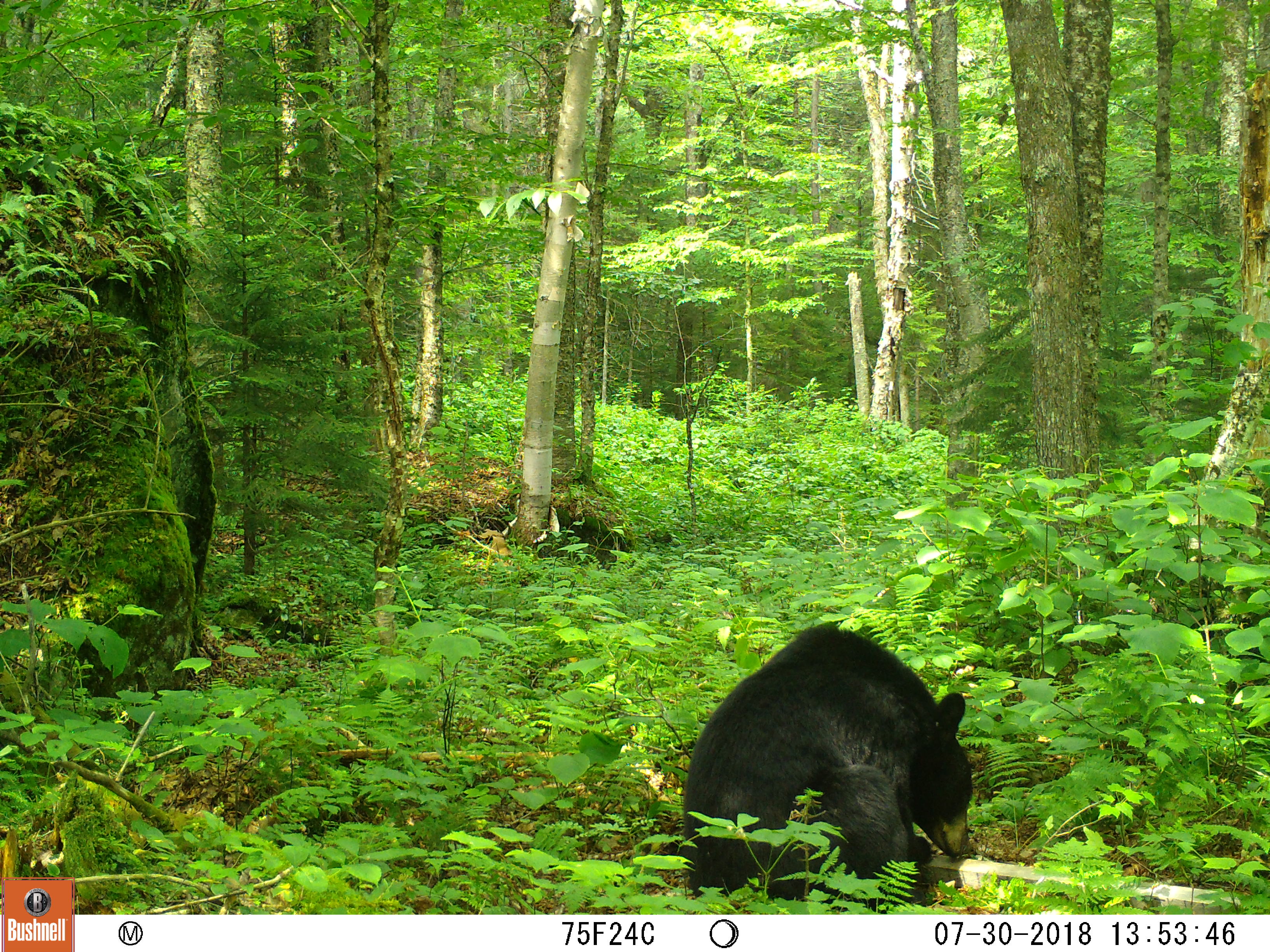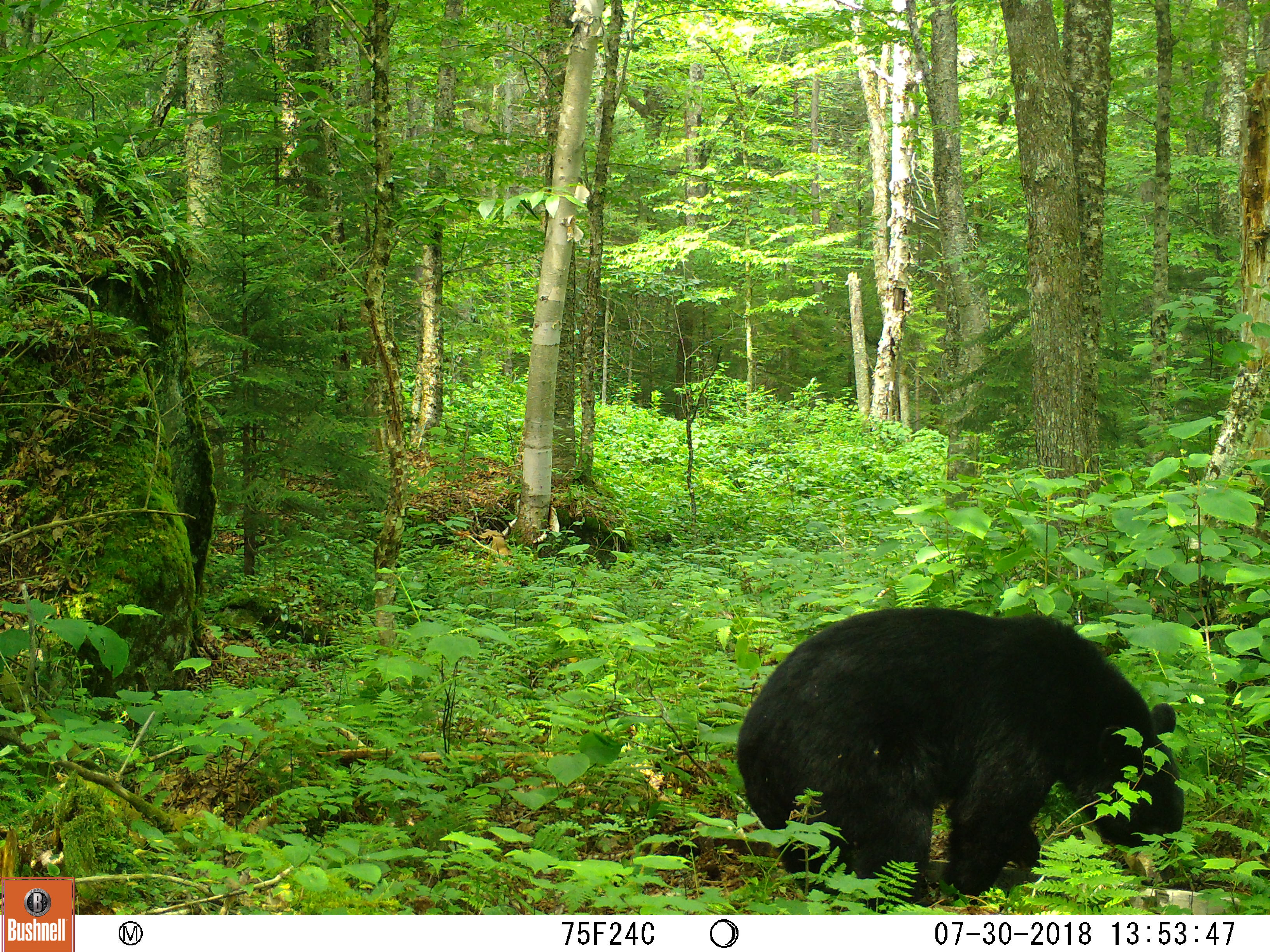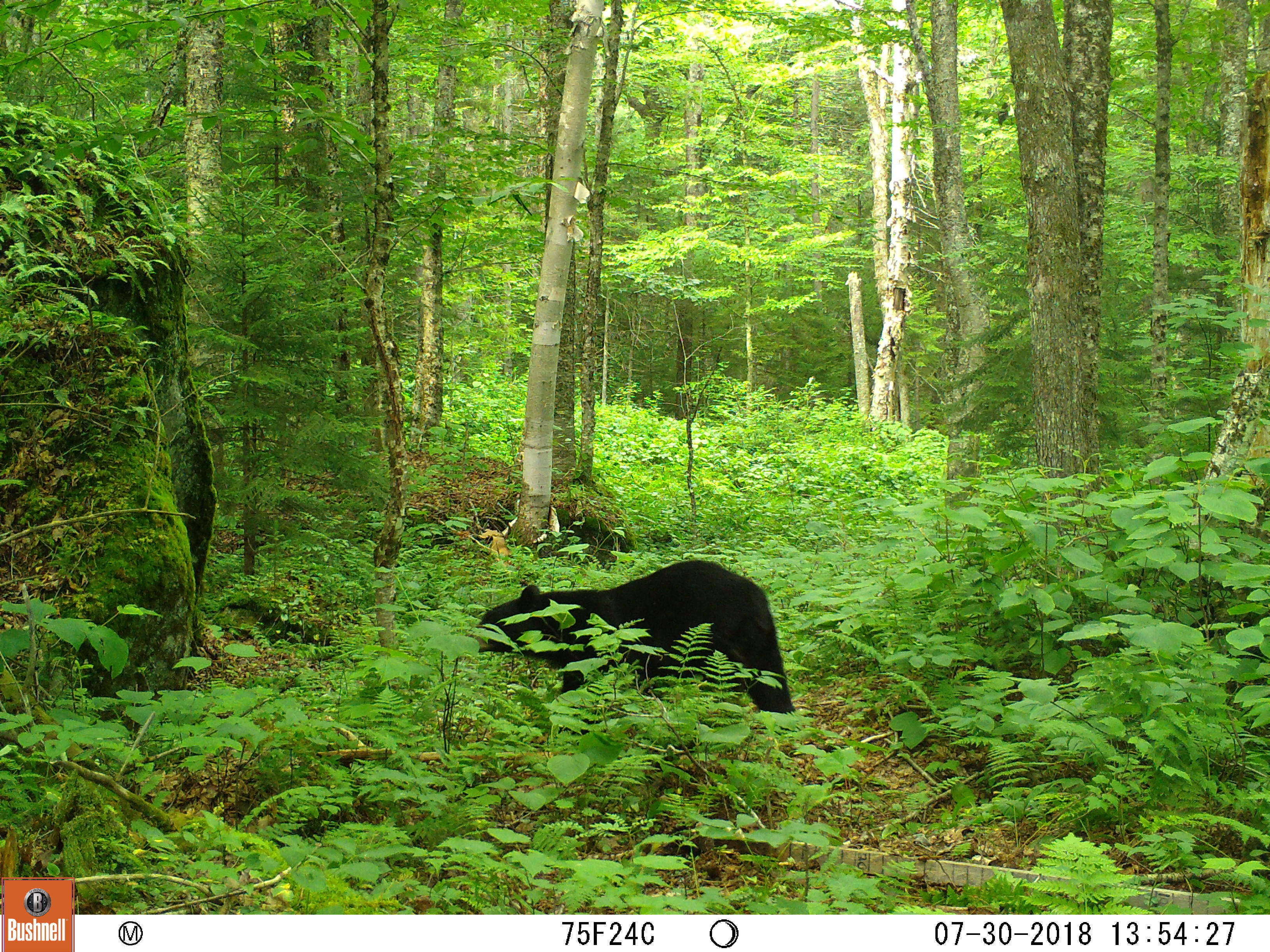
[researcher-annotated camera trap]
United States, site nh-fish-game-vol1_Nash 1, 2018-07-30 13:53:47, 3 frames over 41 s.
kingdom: Animalia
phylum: Chordata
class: Mammalia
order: Carnivora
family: Ursidae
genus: Ursus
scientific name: Ursus americanus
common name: black bear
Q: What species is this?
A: Black bear (Ursus americanus).